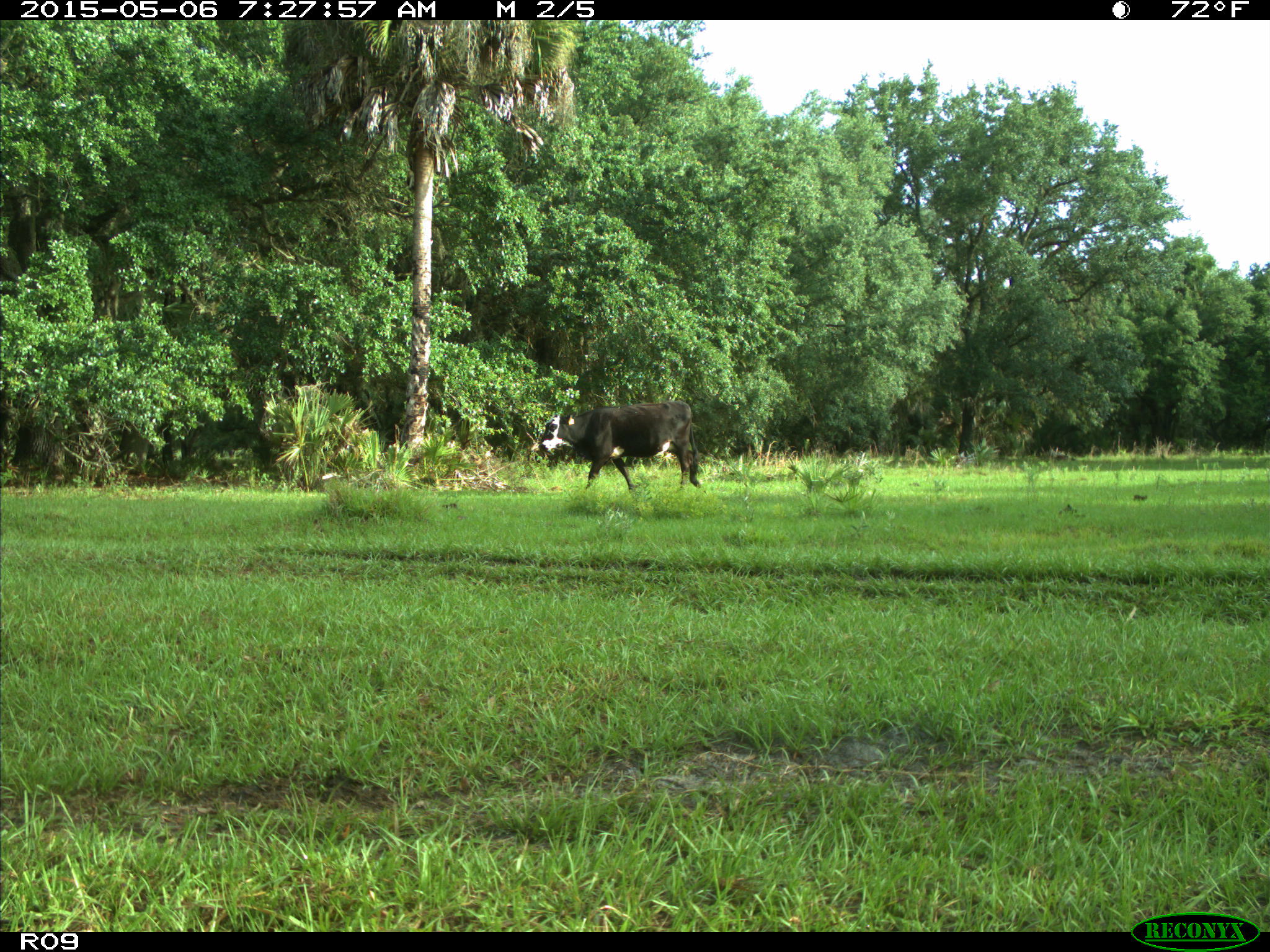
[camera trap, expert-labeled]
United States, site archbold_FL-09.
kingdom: Animalia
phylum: Chordata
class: Mammalia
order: Artiodactyla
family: Bovidae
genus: Bos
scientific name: Bos taurus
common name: domestic cow